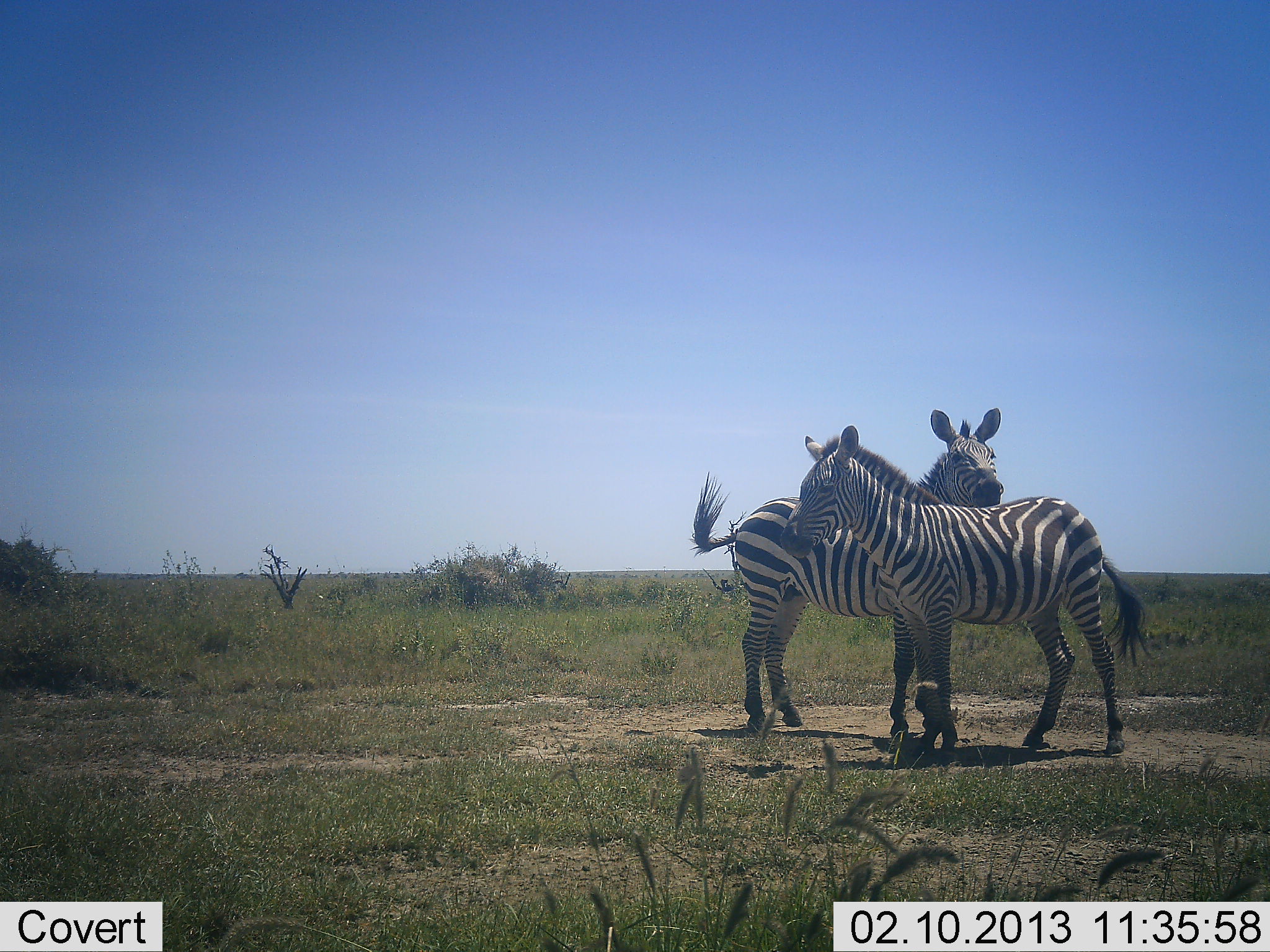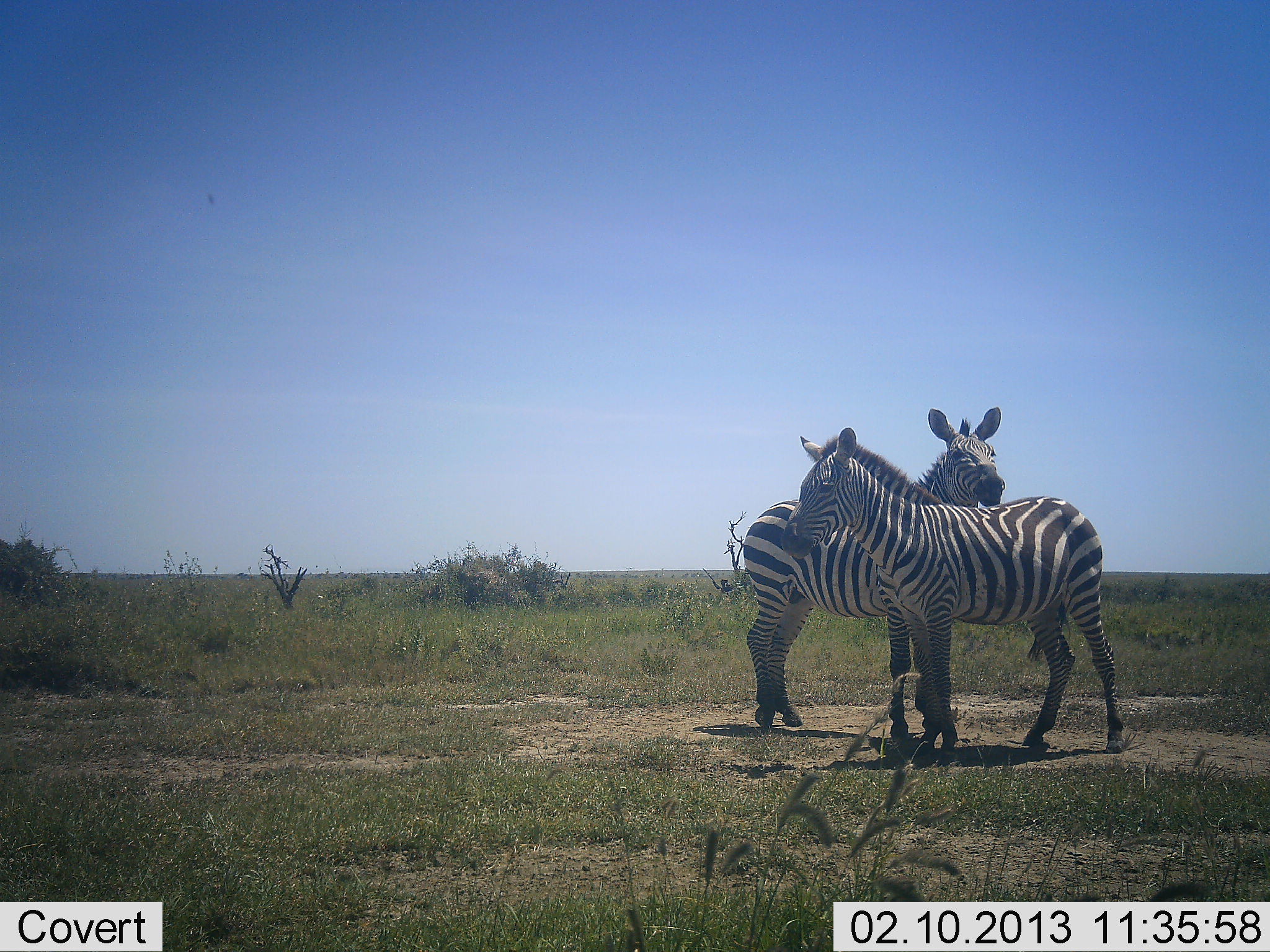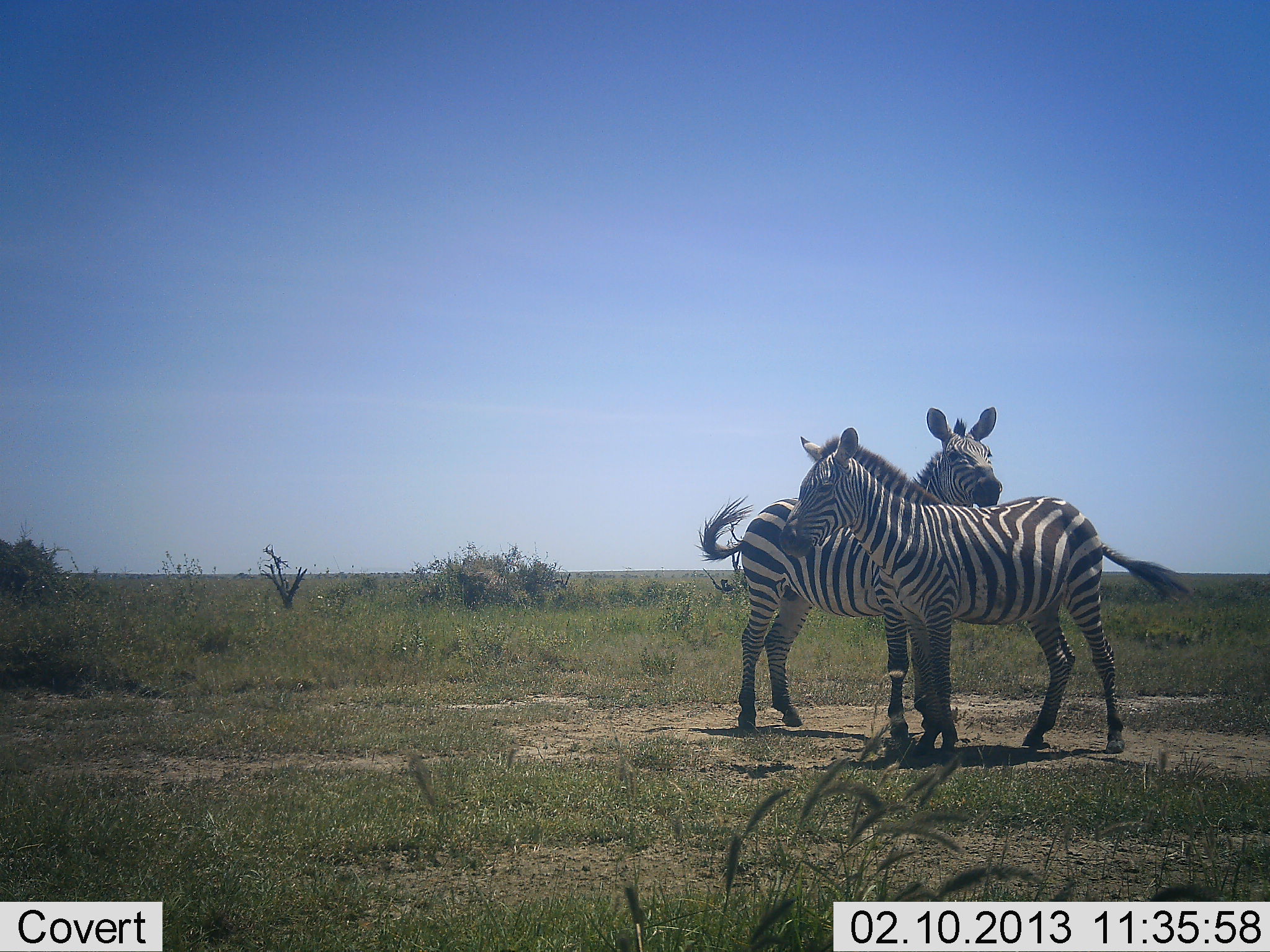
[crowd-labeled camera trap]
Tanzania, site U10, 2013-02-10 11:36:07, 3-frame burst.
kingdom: Animalia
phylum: Chordata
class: Mammalia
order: Perissodactyla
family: Equidae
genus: Equus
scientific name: Equus quagga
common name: plains zebra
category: zebra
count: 2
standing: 89%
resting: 3%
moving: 0%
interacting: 38%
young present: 0%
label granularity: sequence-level